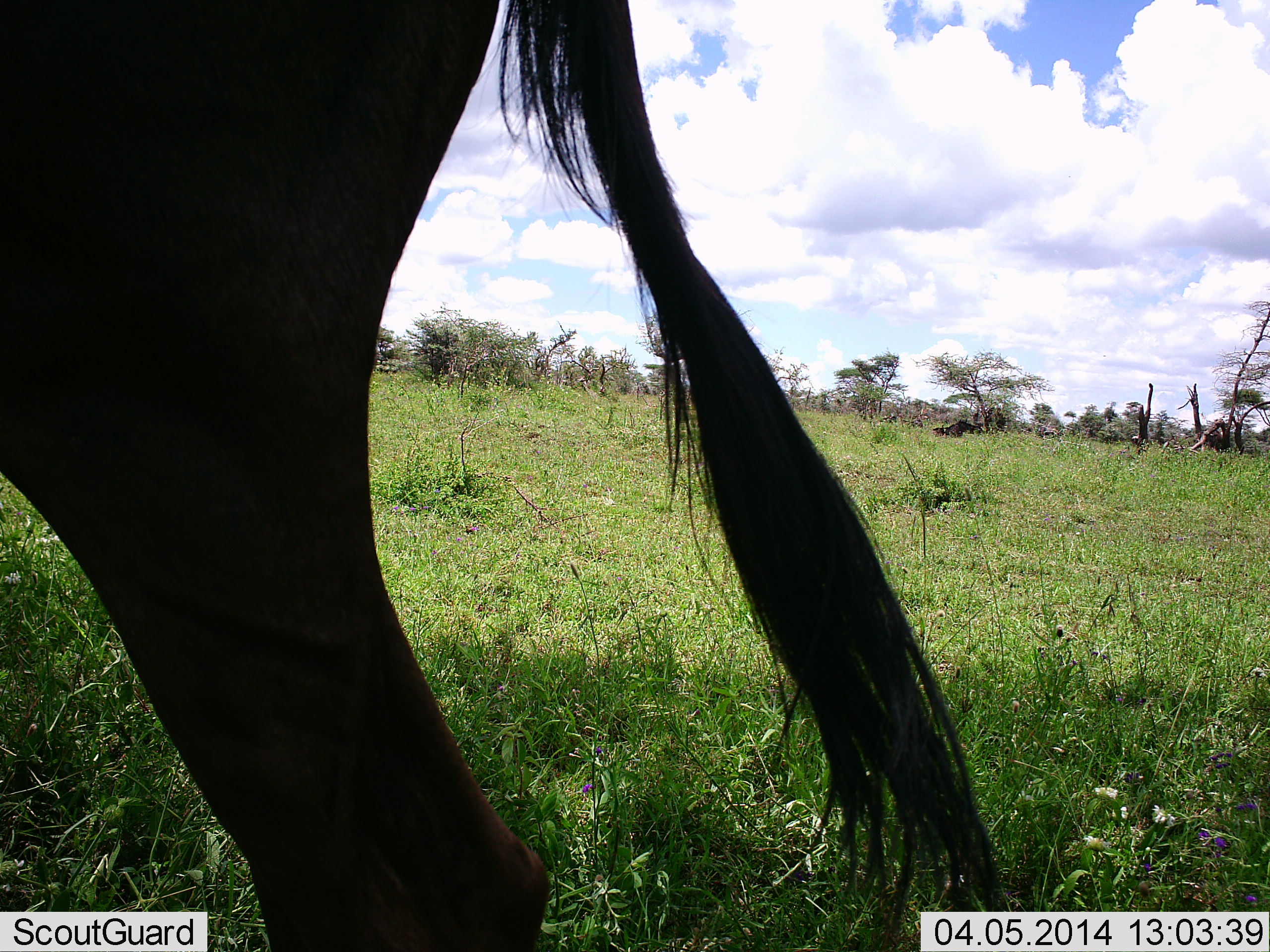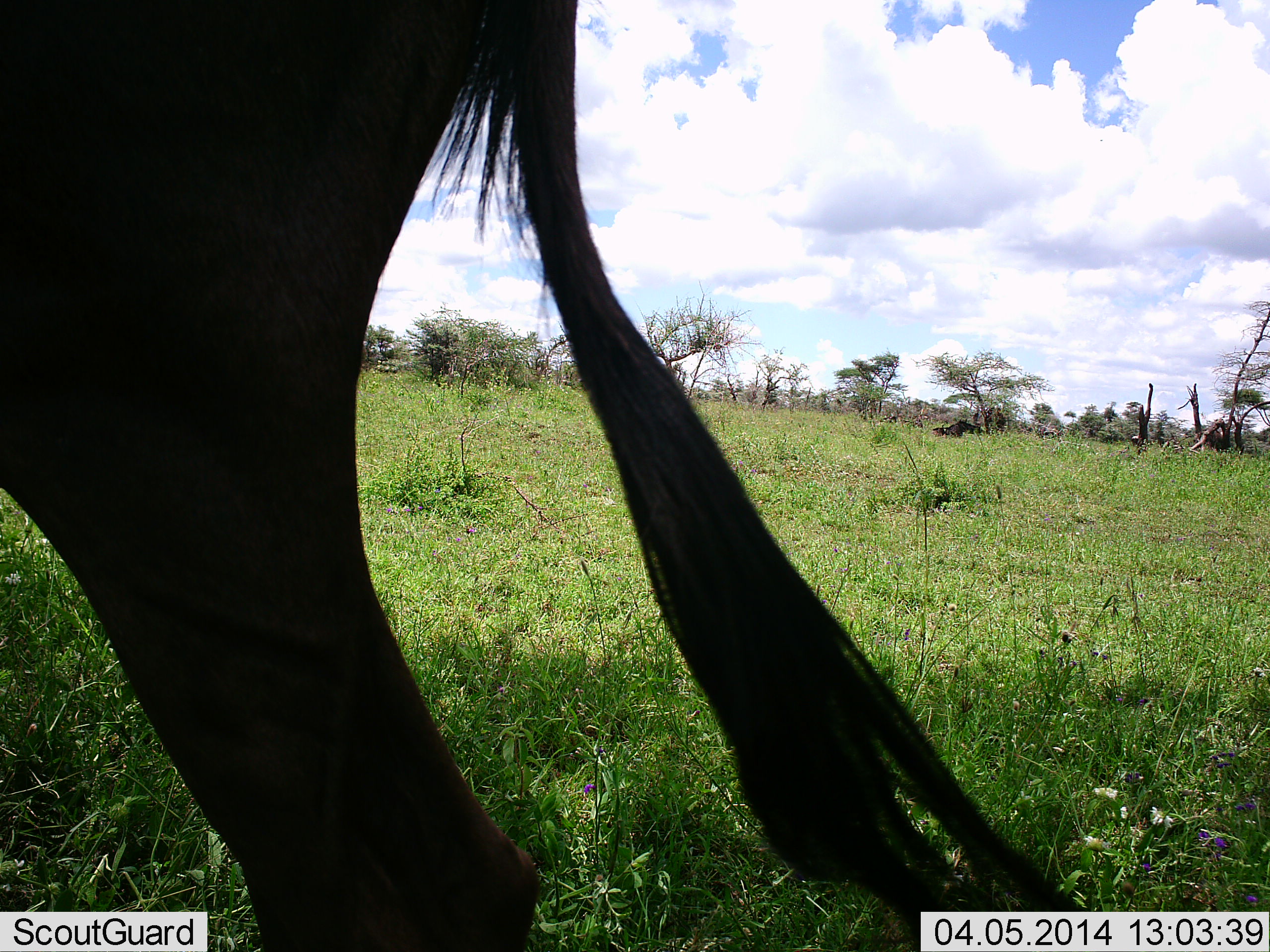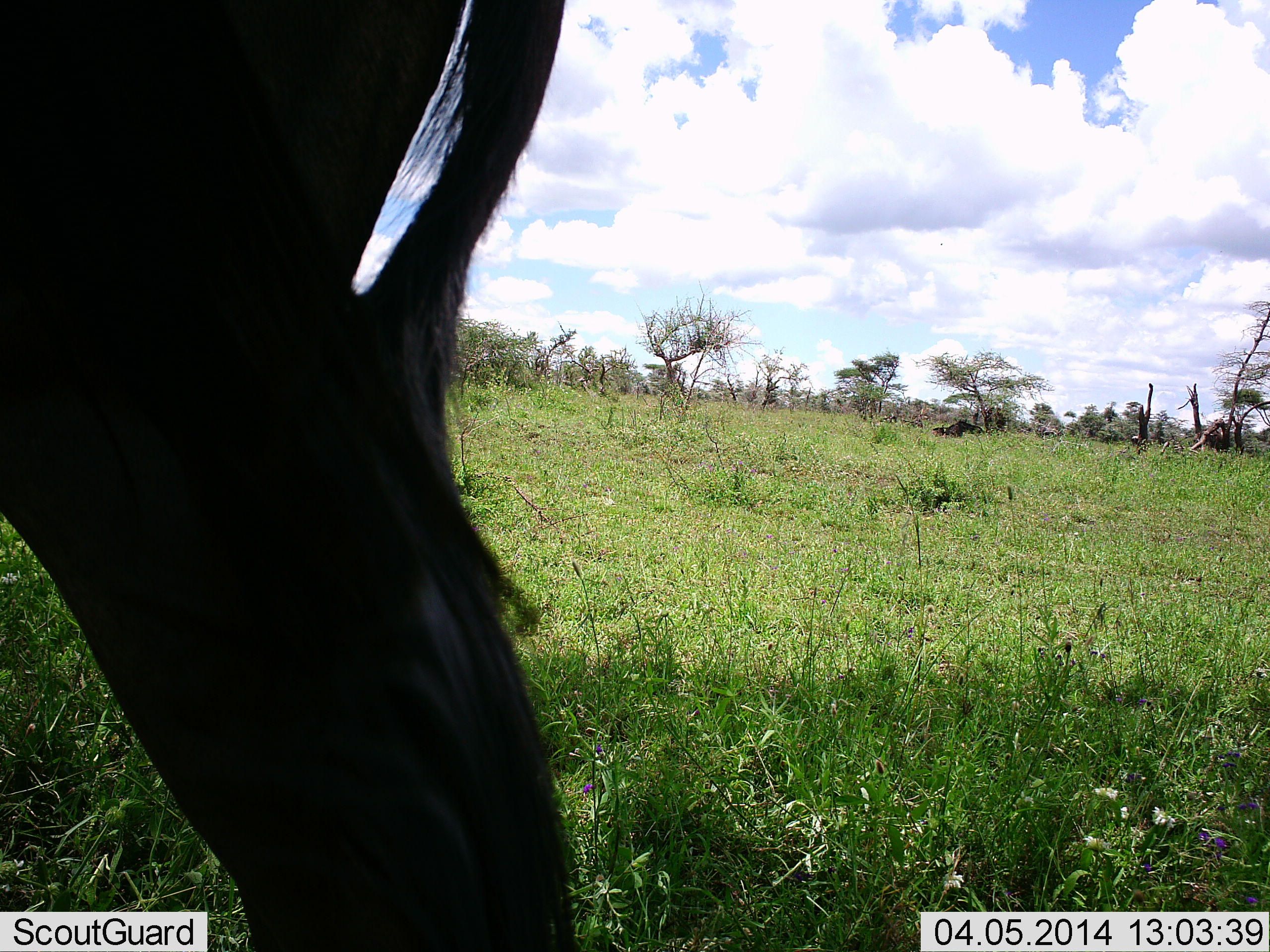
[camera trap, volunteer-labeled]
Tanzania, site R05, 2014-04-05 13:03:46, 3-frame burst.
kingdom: Animalia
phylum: Chordata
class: Mammalia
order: Artiodactyla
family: Bovidae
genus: Connochaetes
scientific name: Connochaetes taurinus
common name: blue wildebeest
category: wildebeest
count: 1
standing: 100%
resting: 0%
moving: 0%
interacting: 0%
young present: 0%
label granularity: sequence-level